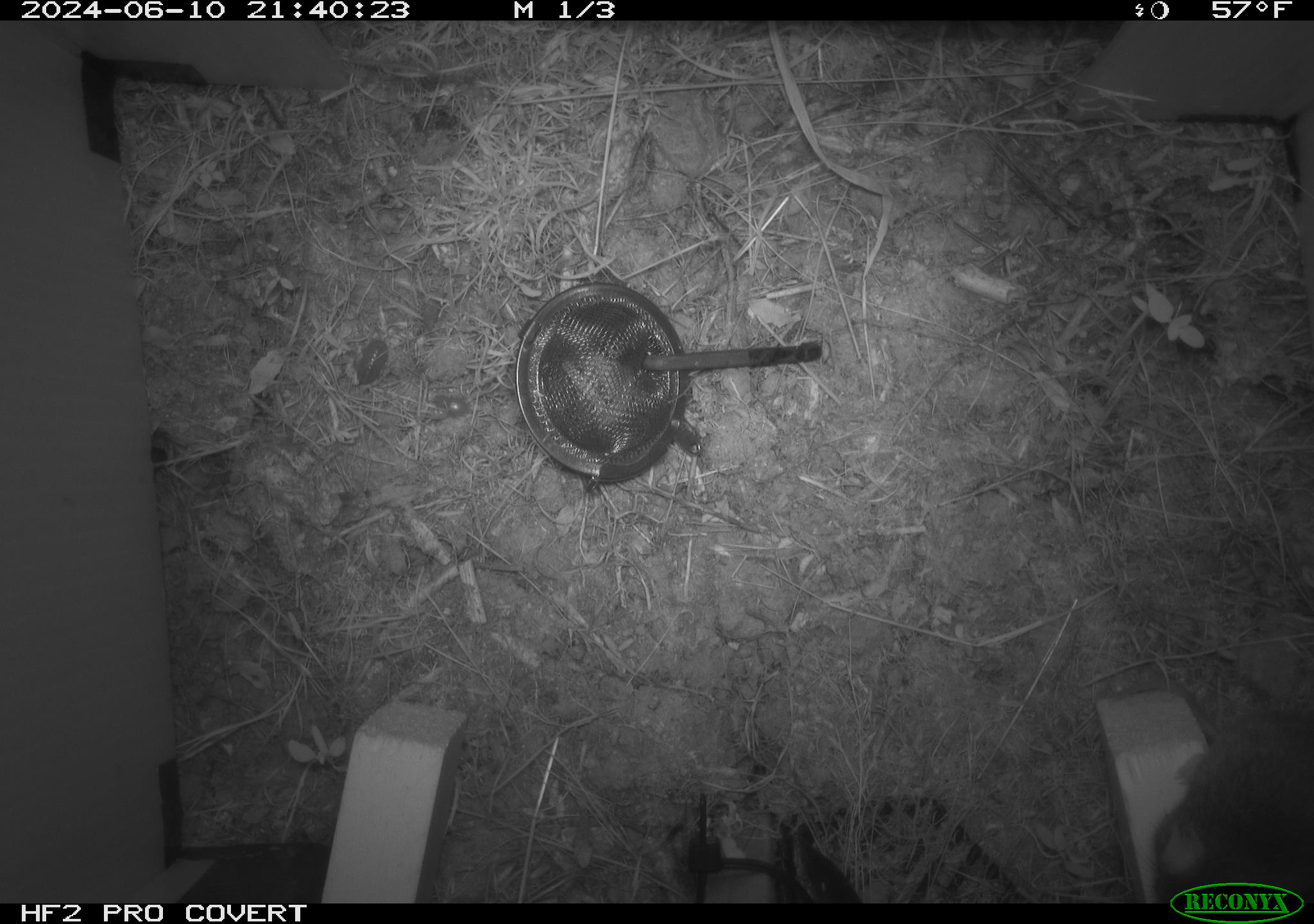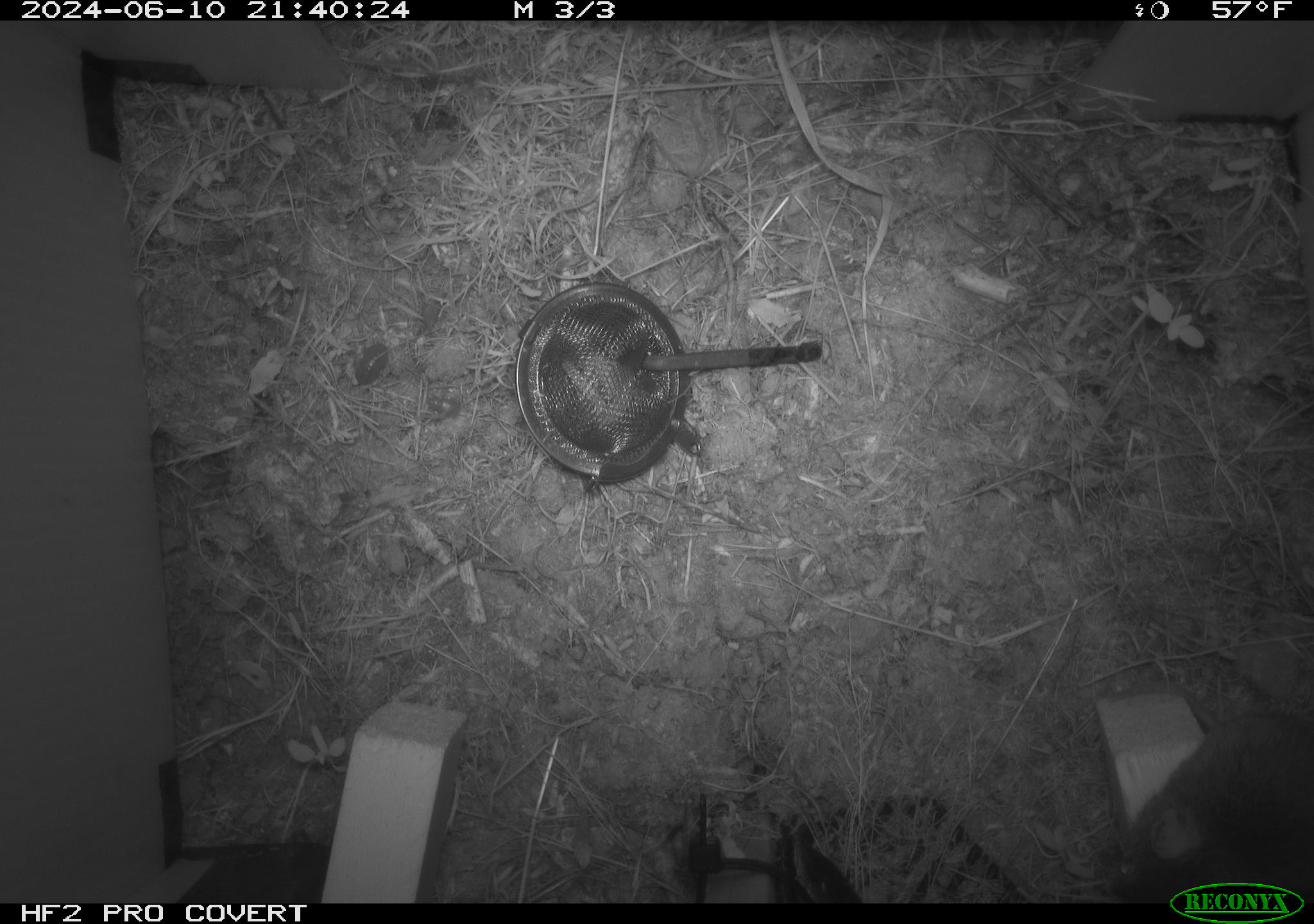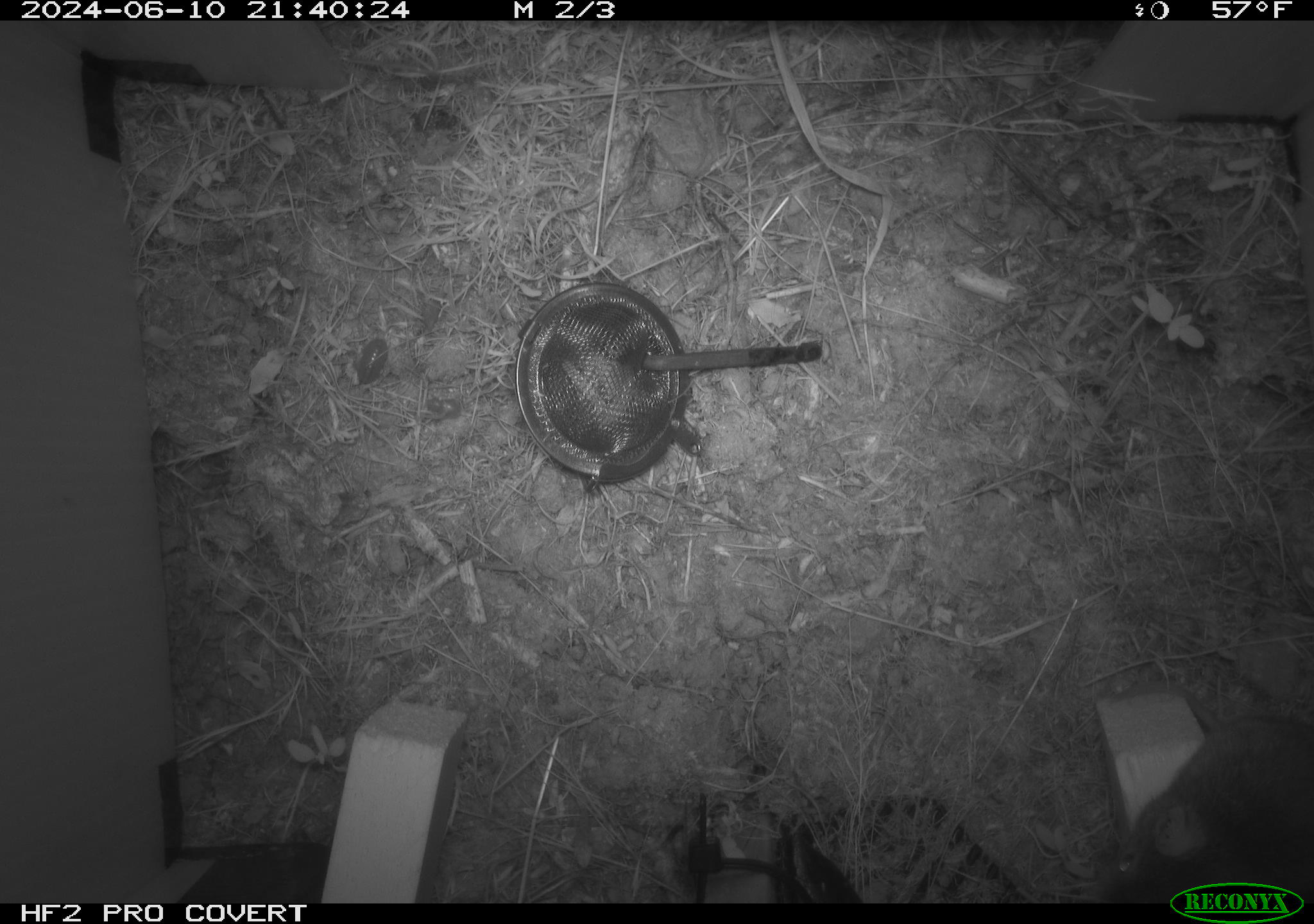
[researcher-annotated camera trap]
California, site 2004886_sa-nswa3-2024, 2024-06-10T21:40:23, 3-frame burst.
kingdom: Animalia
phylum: Chordata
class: Mammalia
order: Rodentia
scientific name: Rodentia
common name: rodent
Rodent (Rodentia).